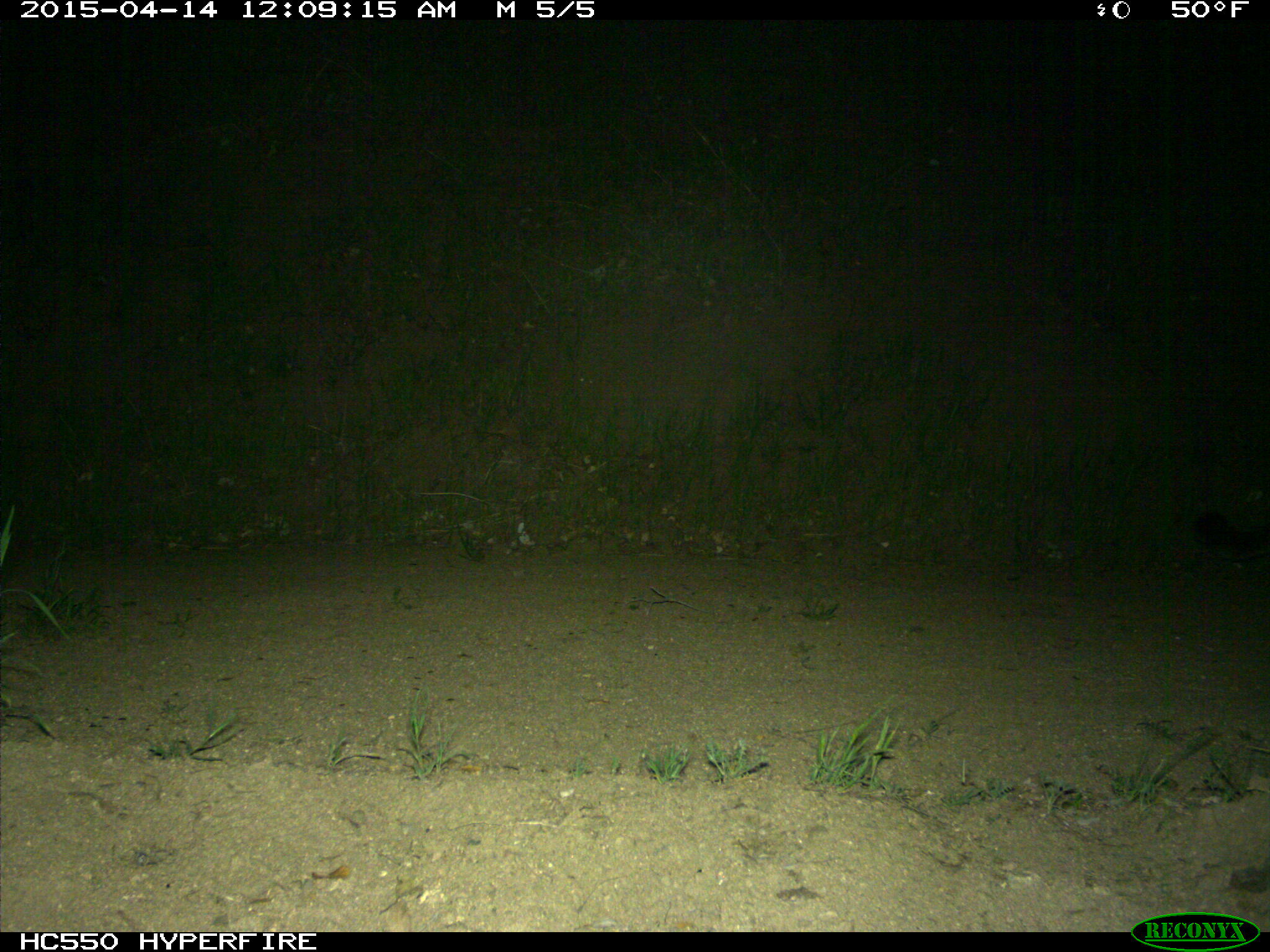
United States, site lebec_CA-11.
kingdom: Animalia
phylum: Chordata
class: Mammalia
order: Carnivora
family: Felidae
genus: Puma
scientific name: Puma concolor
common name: mountain lion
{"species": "Puma concolor (mountain lion)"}